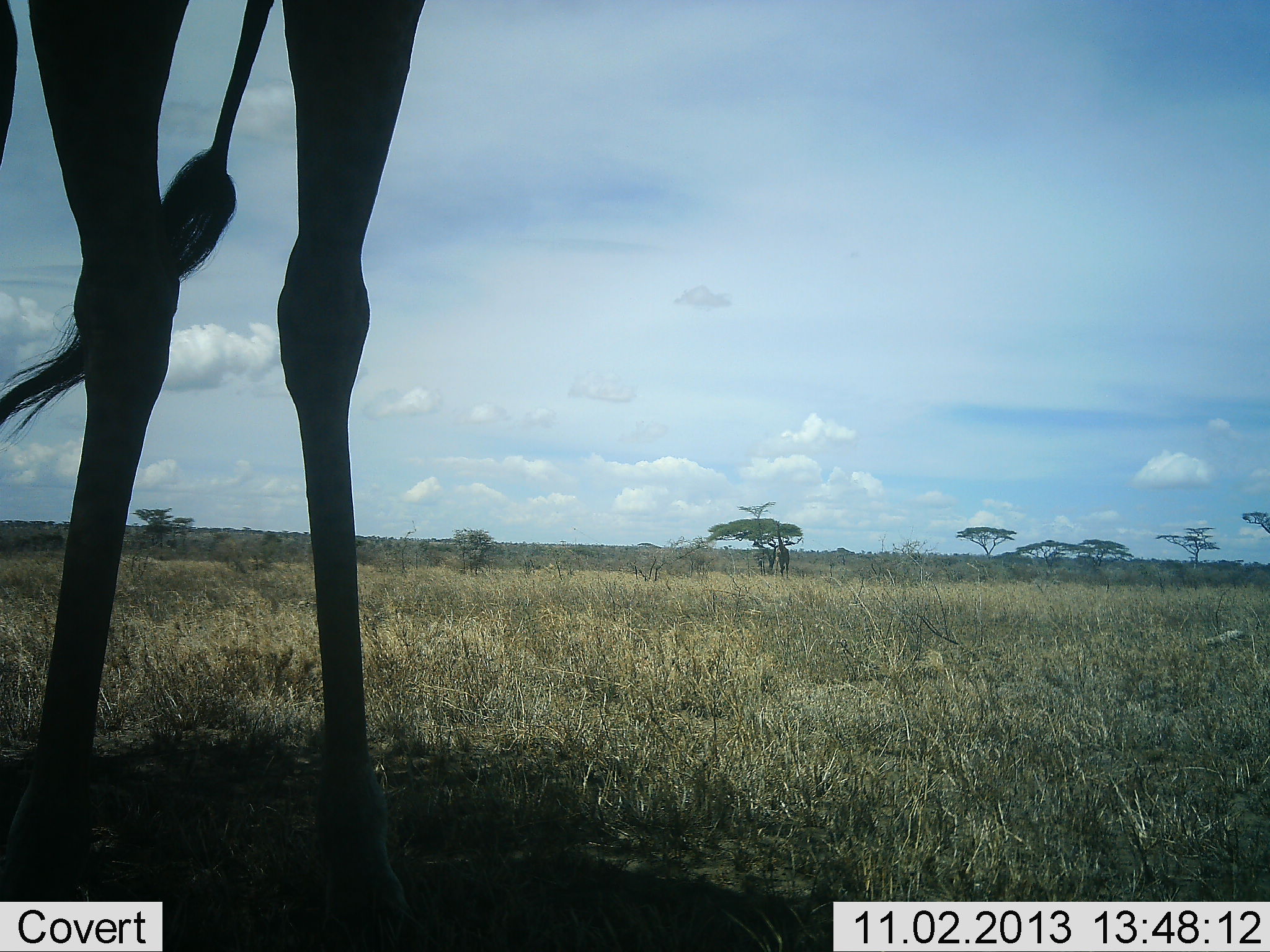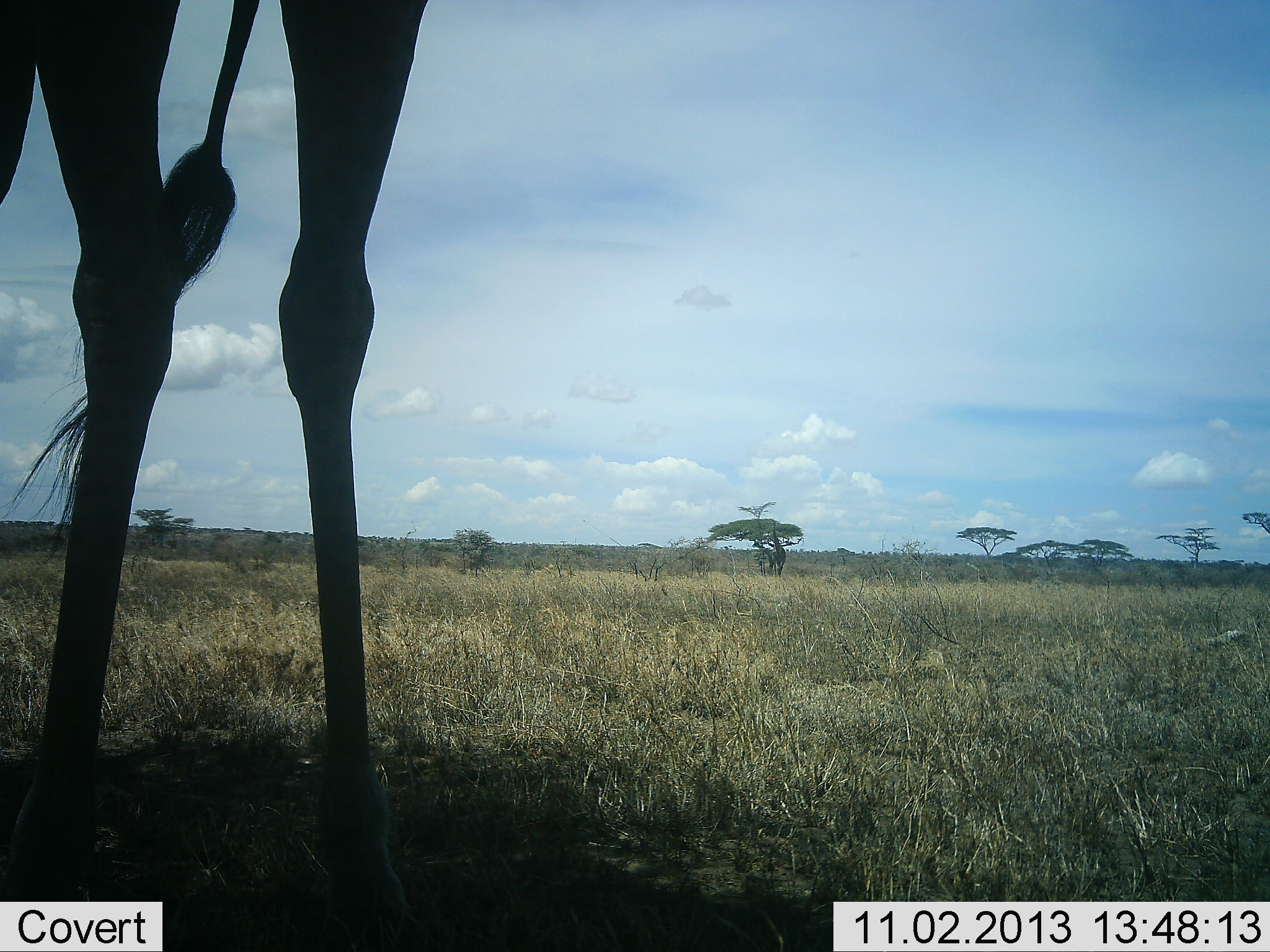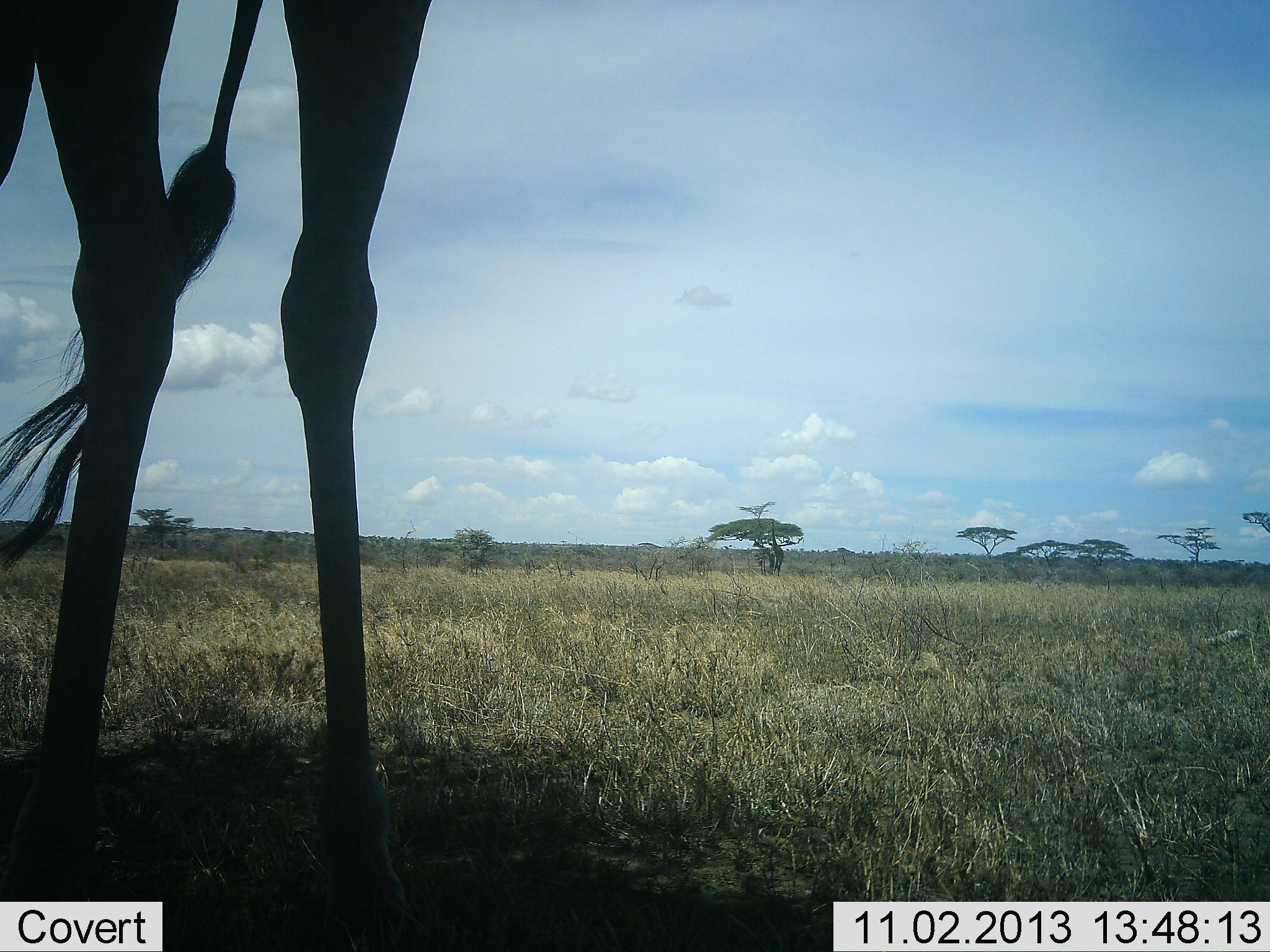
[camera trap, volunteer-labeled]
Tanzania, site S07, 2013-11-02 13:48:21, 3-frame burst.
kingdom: Animalia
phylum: Chordata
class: Mammalia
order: Artiodactyla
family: Giraffidae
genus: Giraffa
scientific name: Giraffa camelopardalis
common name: giraffe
Giraffe (Giraffa camelopardalis), count 1. Behavior (volunteer vote fractions): standing 78%, resting 0%, moving 11%, interacting 0%. Young present (vote fraction): 0%. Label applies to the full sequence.